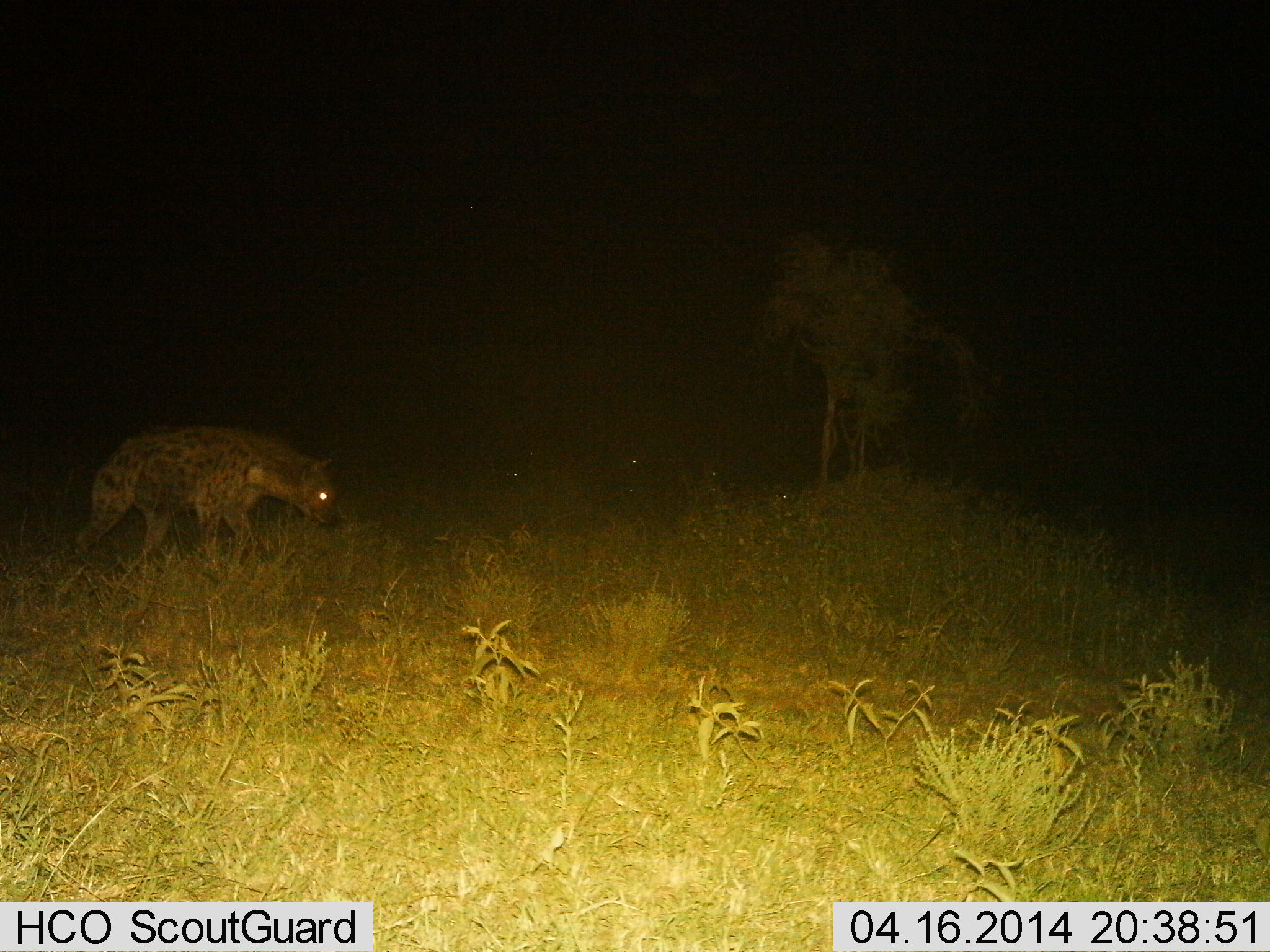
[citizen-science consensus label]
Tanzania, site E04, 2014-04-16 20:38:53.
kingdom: Animalia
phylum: Chordata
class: Mammalia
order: Carnivora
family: Hyaenidae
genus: Crocuta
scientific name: Crocuta crocuta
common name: spotted hyena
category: hyenaspotted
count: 1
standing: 10%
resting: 0%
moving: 90%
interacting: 0%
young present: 0%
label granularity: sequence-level